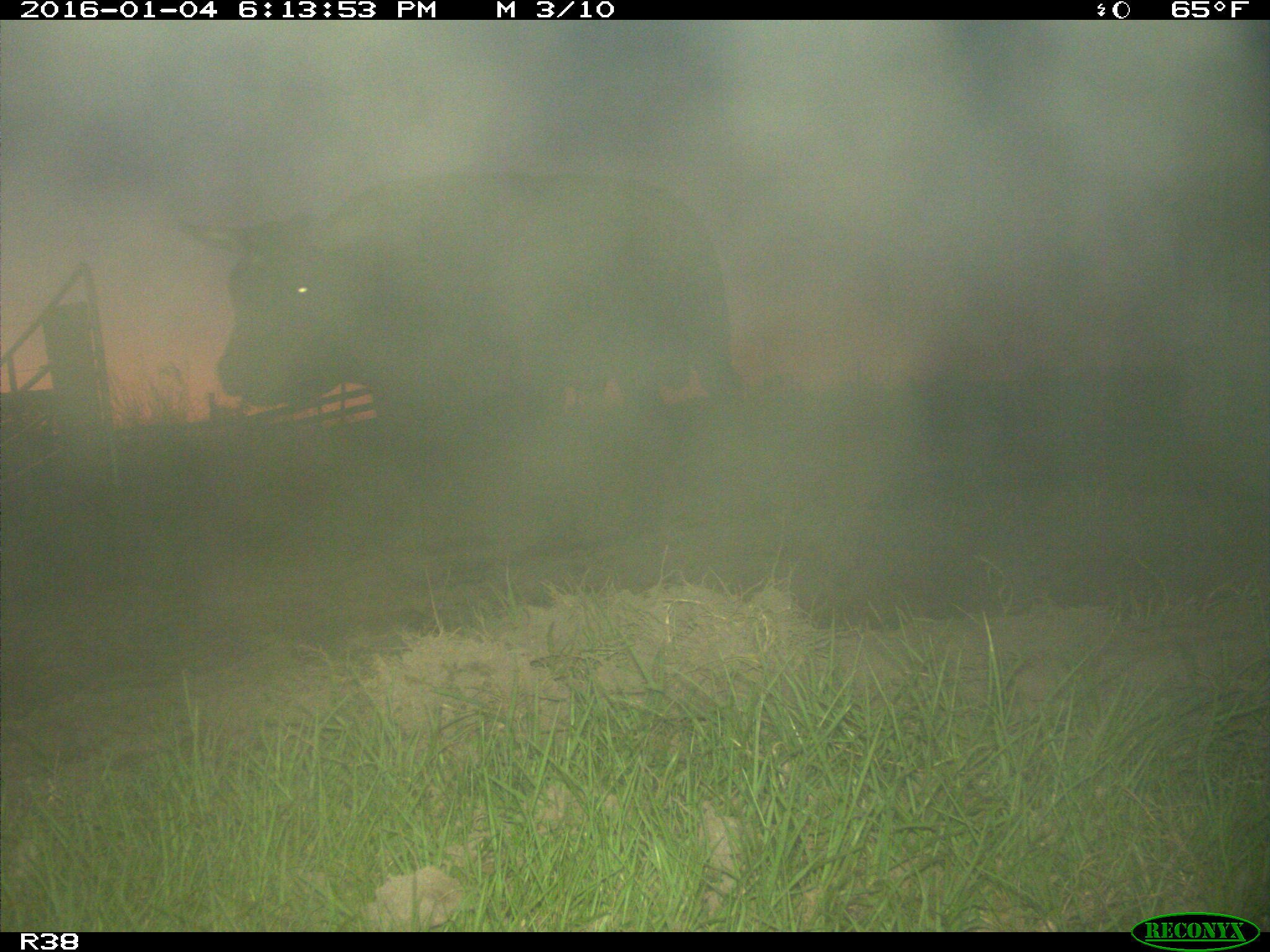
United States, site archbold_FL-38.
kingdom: Animalia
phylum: Chordata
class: Mammalia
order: Artiodactyla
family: Bovidae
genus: Bos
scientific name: Bos taurus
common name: domestic cow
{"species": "Bos taurus (domestic cow)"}